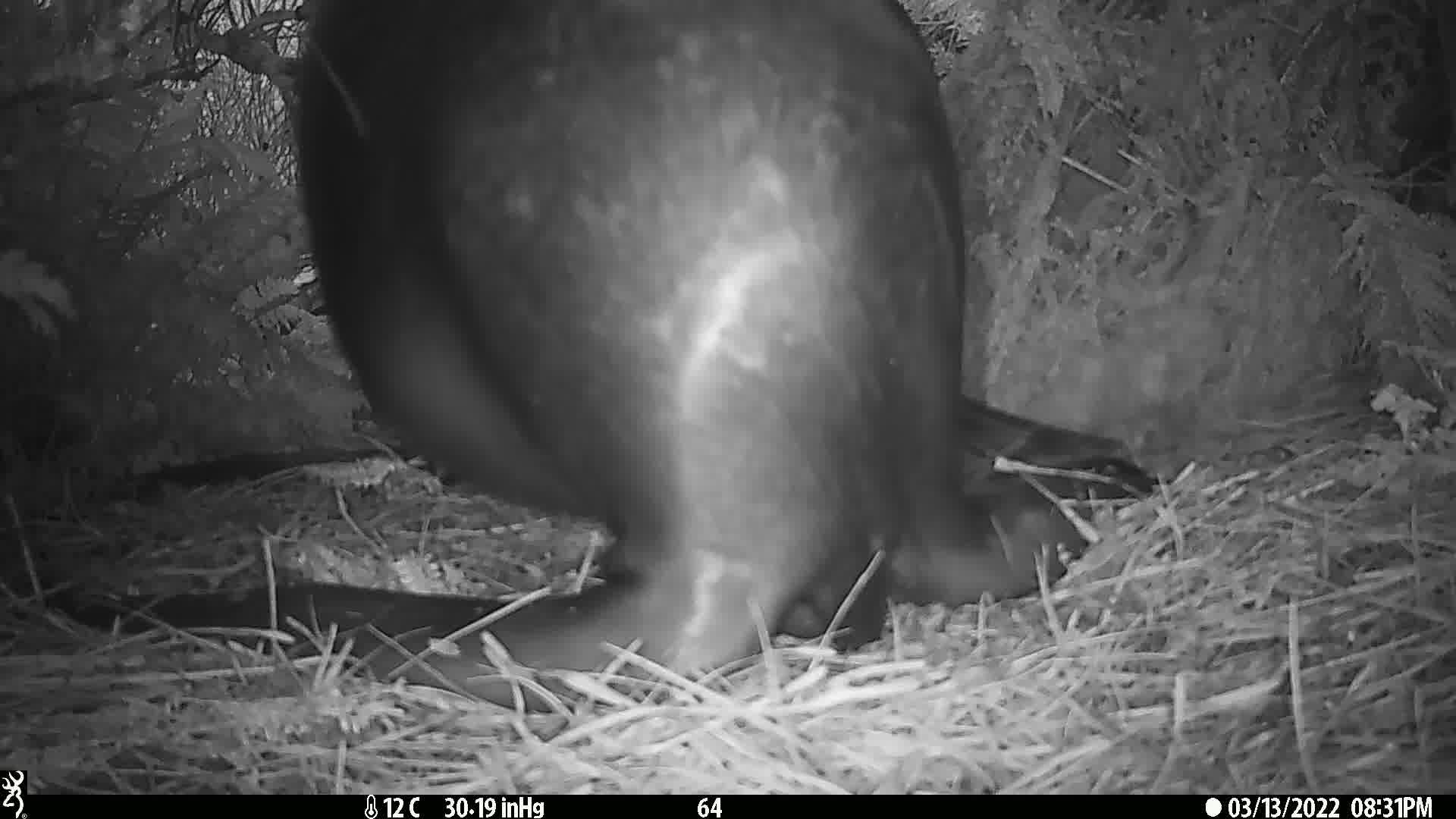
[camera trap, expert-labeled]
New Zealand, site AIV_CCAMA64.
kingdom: Animalia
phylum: Chordata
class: Mammalia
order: Carnivora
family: Otariidae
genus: Phocarctos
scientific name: Phocarctos hookeri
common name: new zealand sea lion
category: sealion